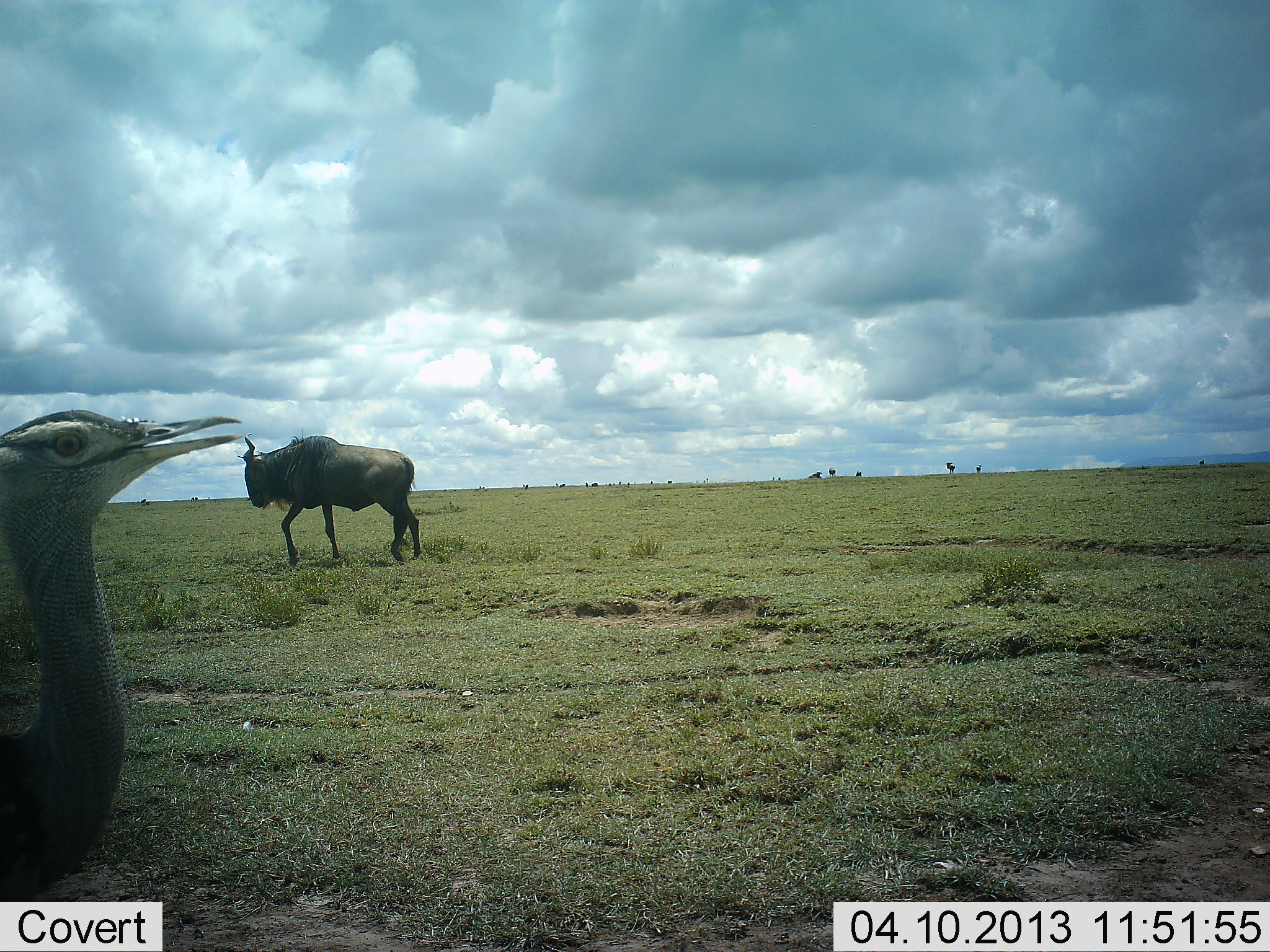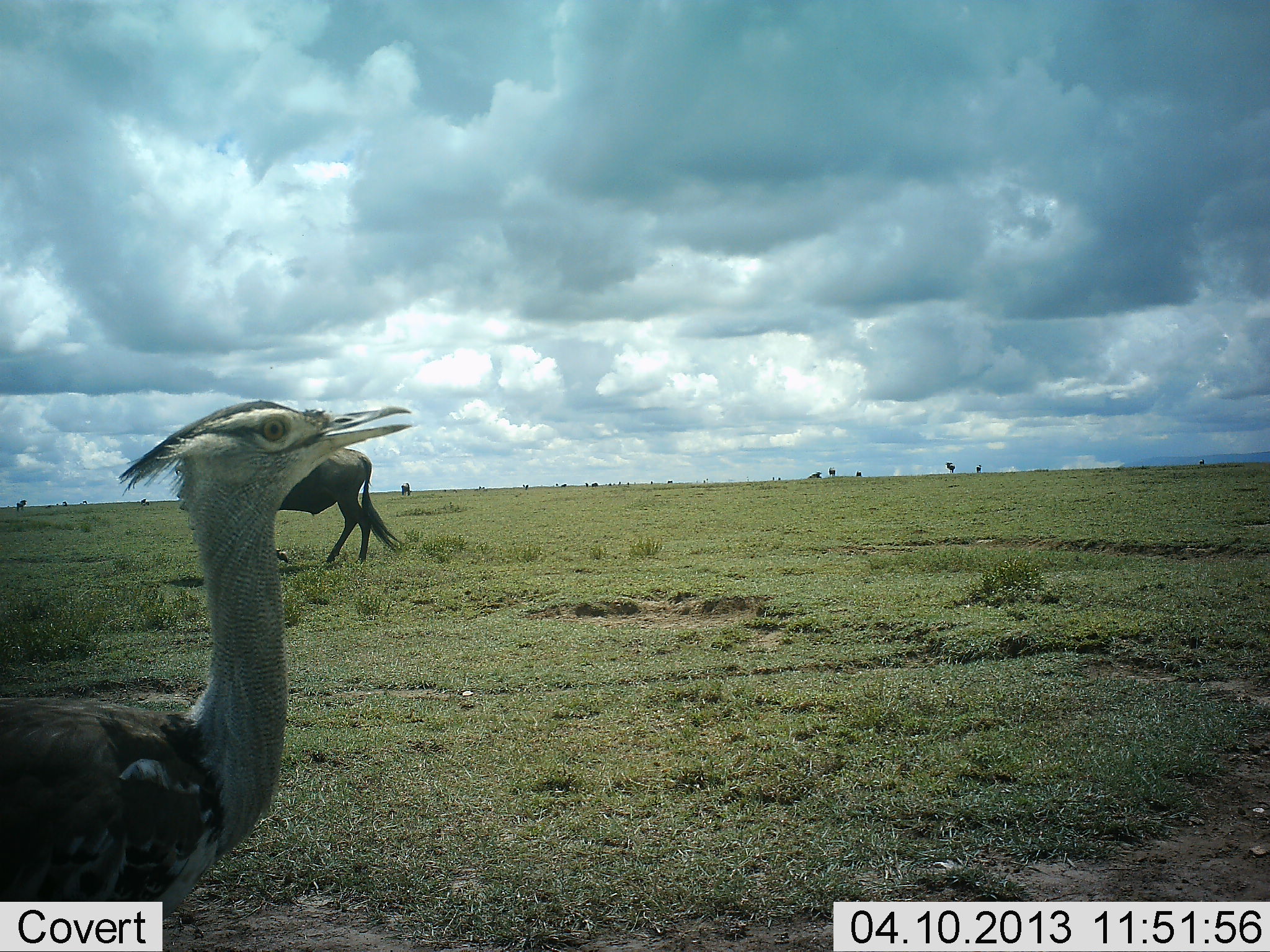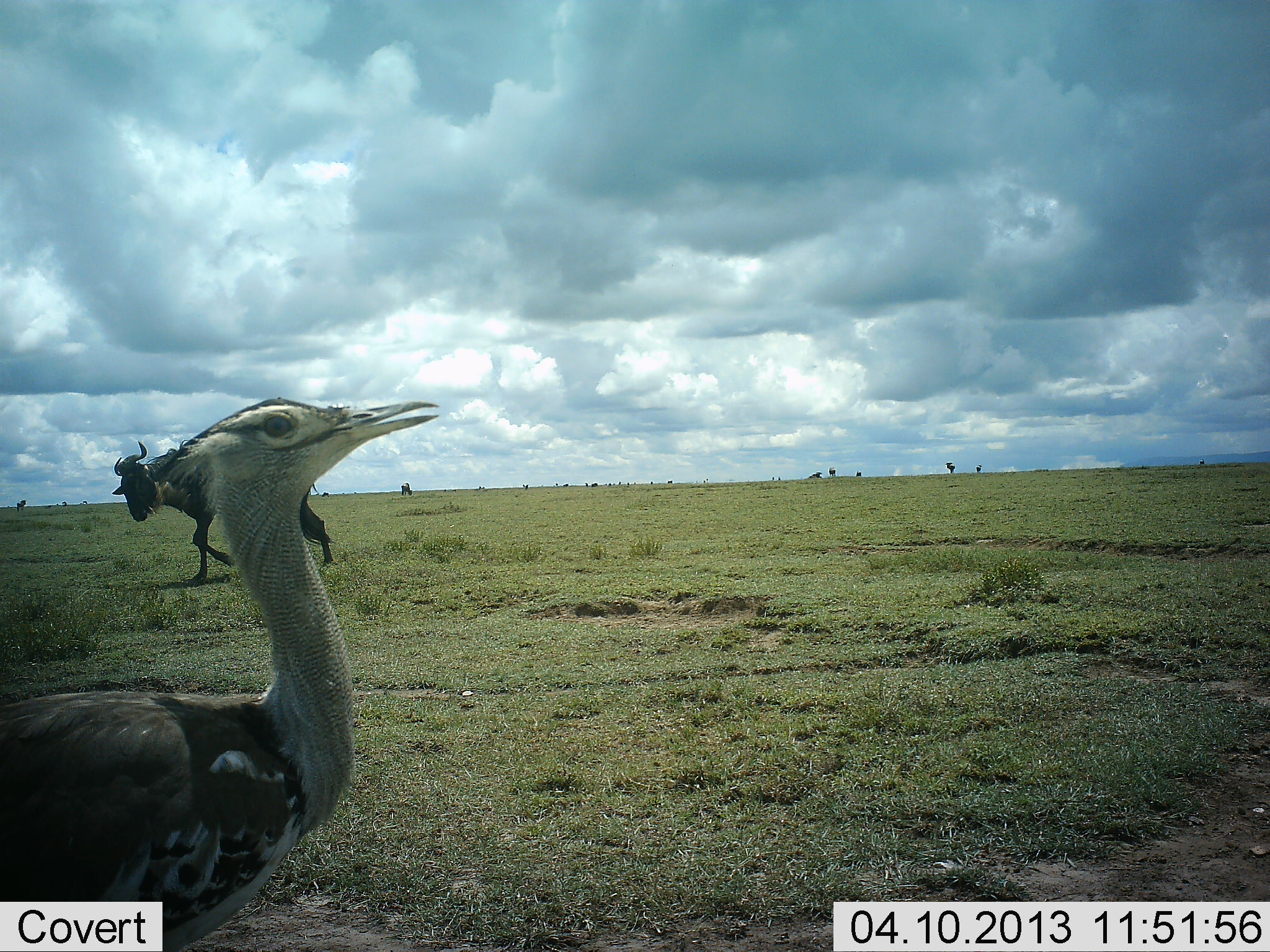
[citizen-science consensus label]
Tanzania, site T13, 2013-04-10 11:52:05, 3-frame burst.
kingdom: Animalia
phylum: Chordata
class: Aves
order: Otidiformes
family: Otididae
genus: Ardeotis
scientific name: Ardeotis kori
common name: kori bustard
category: koribustard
Koribustard (kori bustard) (Ardeotis kori), count 1. Behavior (volunteer vote fractions): standing 34%, resting 0%, moving 69%, interacting 0%. Young present (vote fraction): 0%. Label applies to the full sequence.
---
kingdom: Animalia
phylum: Chordata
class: Mammalia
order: Artiodactyla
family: Bovidae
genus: Connochaetes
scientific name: Connochaetes taurinus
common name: blue wildebeest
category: wildebeest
Wildebeest (blue wildebeest) (Connochaetes taurinus), count 1. Behavior (volunteer vote fractions): standing 14%, resting 0%, moving 91%, interacting 0%. Young present (vote fraction): 0%. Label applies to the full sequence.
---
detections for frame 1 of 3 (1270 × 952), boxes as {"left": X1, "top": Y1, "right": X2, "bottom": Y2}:
animal: {"left": 0, "top": 405, "right": 244, "bottom": 923}; {"left": 2, "top": 410, "right": 249, "bottom": 900}; {"left": 237, "top": 429, "right": 423, "bottom": 569}; {"left": 237, "top": 431, "right": 424, "bottom": 566}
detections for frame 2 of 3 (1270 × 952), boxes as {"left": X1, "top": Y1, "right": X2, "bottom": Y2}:
animal: {"left": 0, "top": 396, "right": 413, "bottom": 951}; {"left": 0, "top": 400, "right": 415, "bottom": 927}; {"left": 276, "top": 446, "right": 402, "bottom": 566}; {"left": 278, "top": 447, "right": 400, "bottom": 564}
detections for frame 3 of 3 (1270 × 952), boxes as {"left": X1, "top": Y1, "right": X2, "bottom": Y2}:
animal: {"left": 0, "top": 395, "right": 441, "bottom": 950}; {"left": 2, "top": 394, "right": 441, "bottom": 950}; {"left": 111, "top": 438, "right": 336, "bottom": 583}; {"left": 111, "top": 441, "right": 337, "bottom": 584}